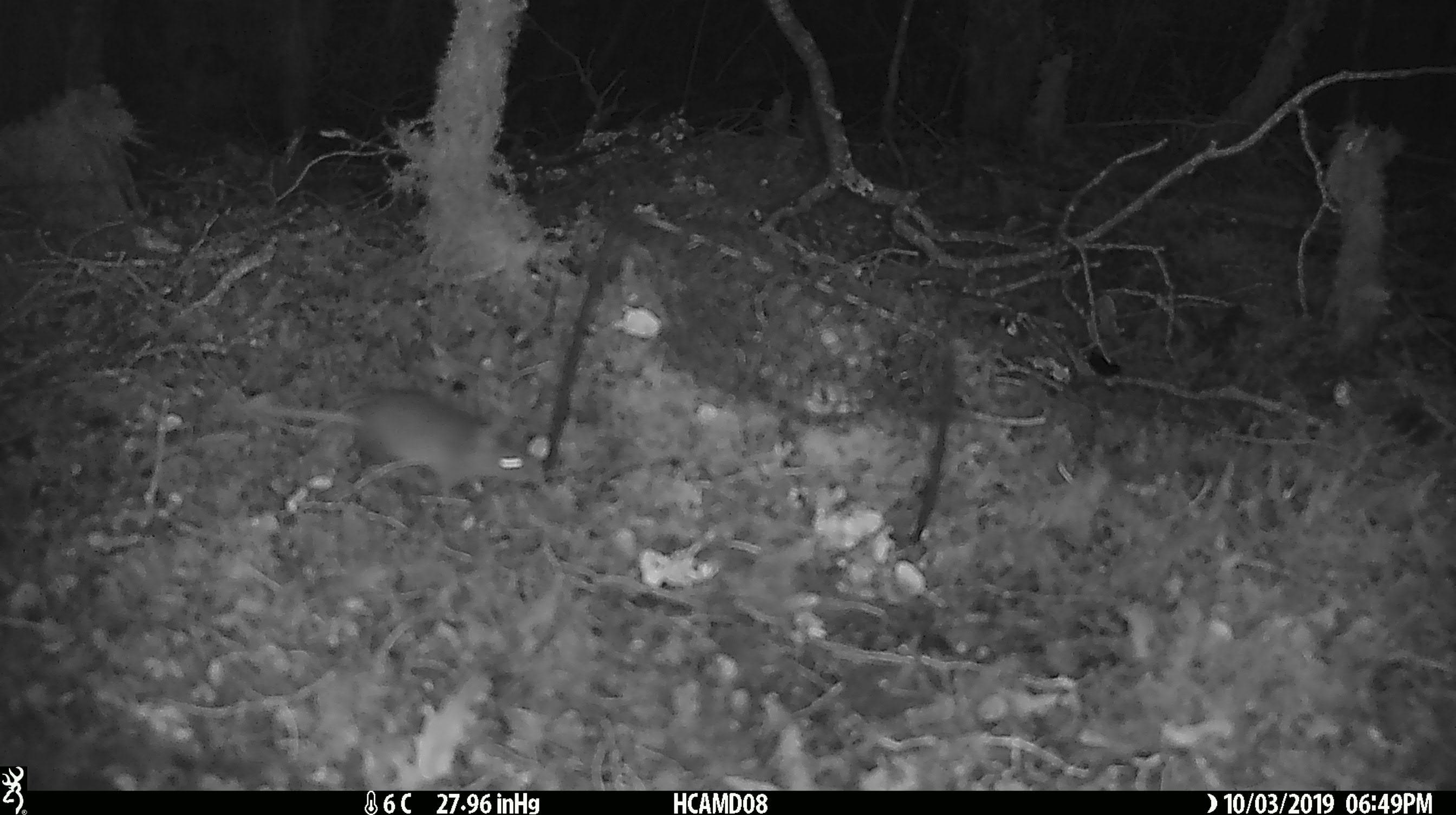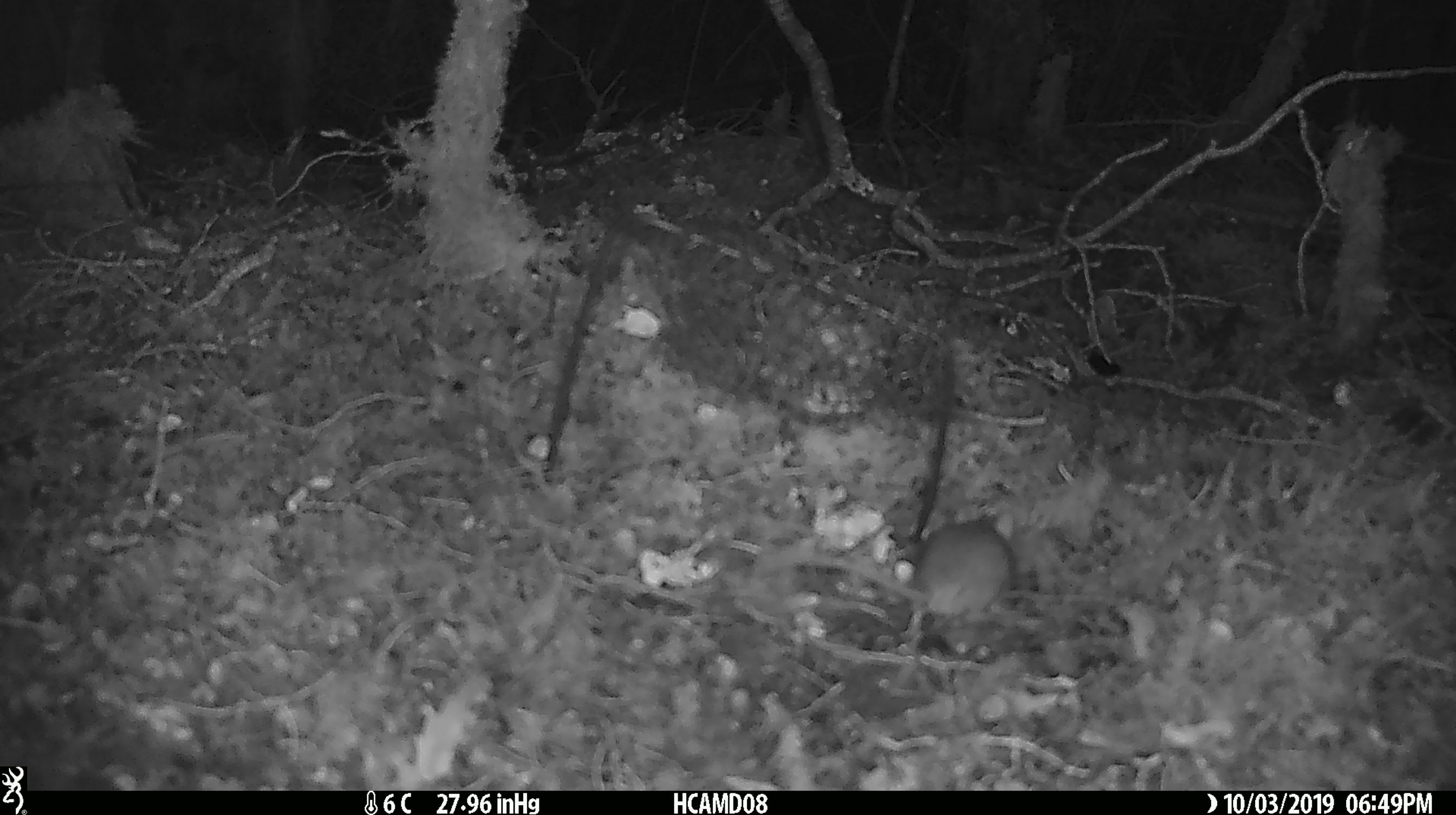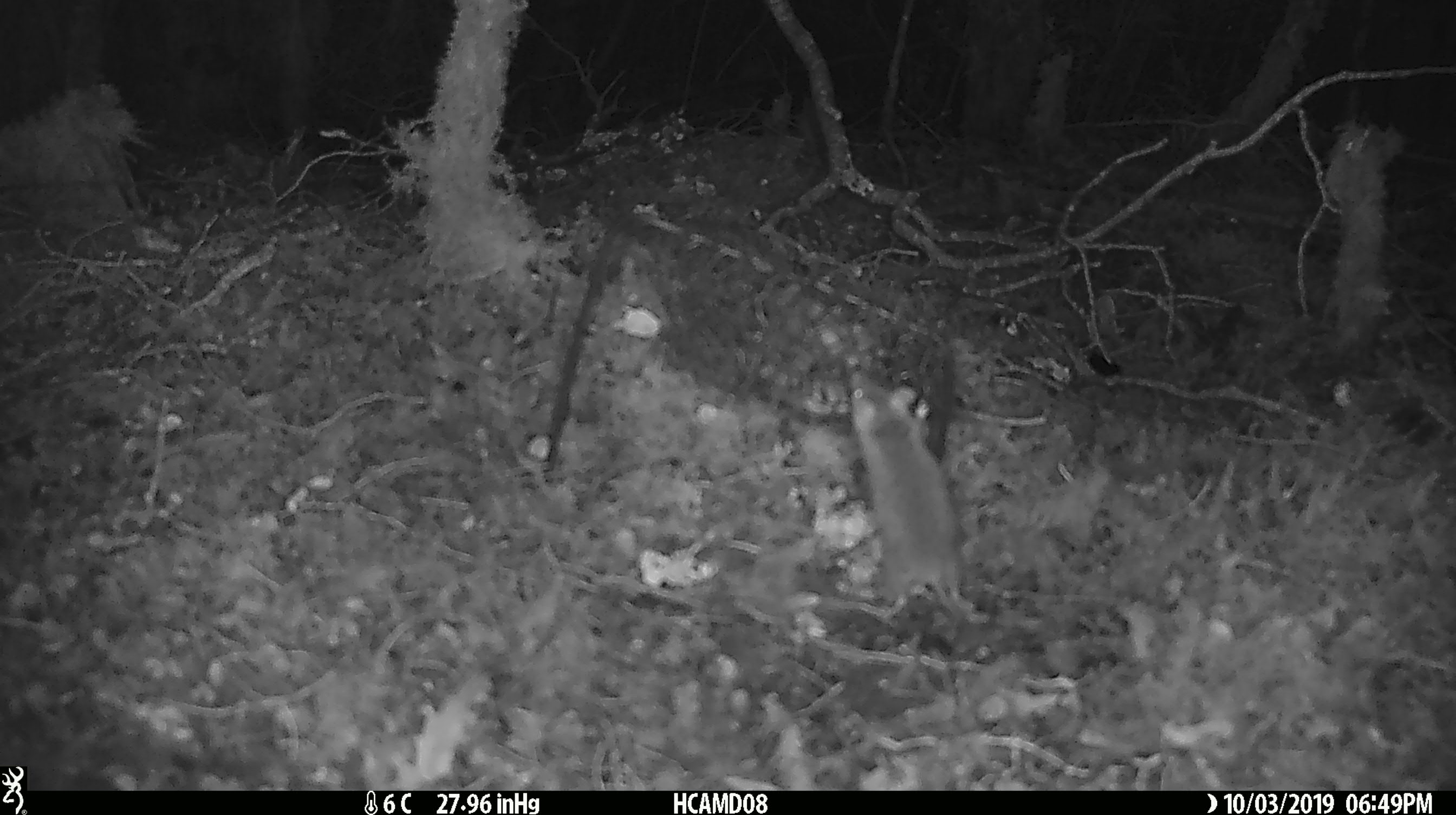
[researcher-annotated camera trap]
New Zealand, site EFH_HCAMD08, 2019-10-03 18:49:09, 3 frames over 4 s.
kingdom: Animalia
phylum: Chordata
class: Mammalia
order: Rodentia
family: Muridae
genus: Mus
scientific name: Mus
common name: mouse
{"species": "mouse (Mus)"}